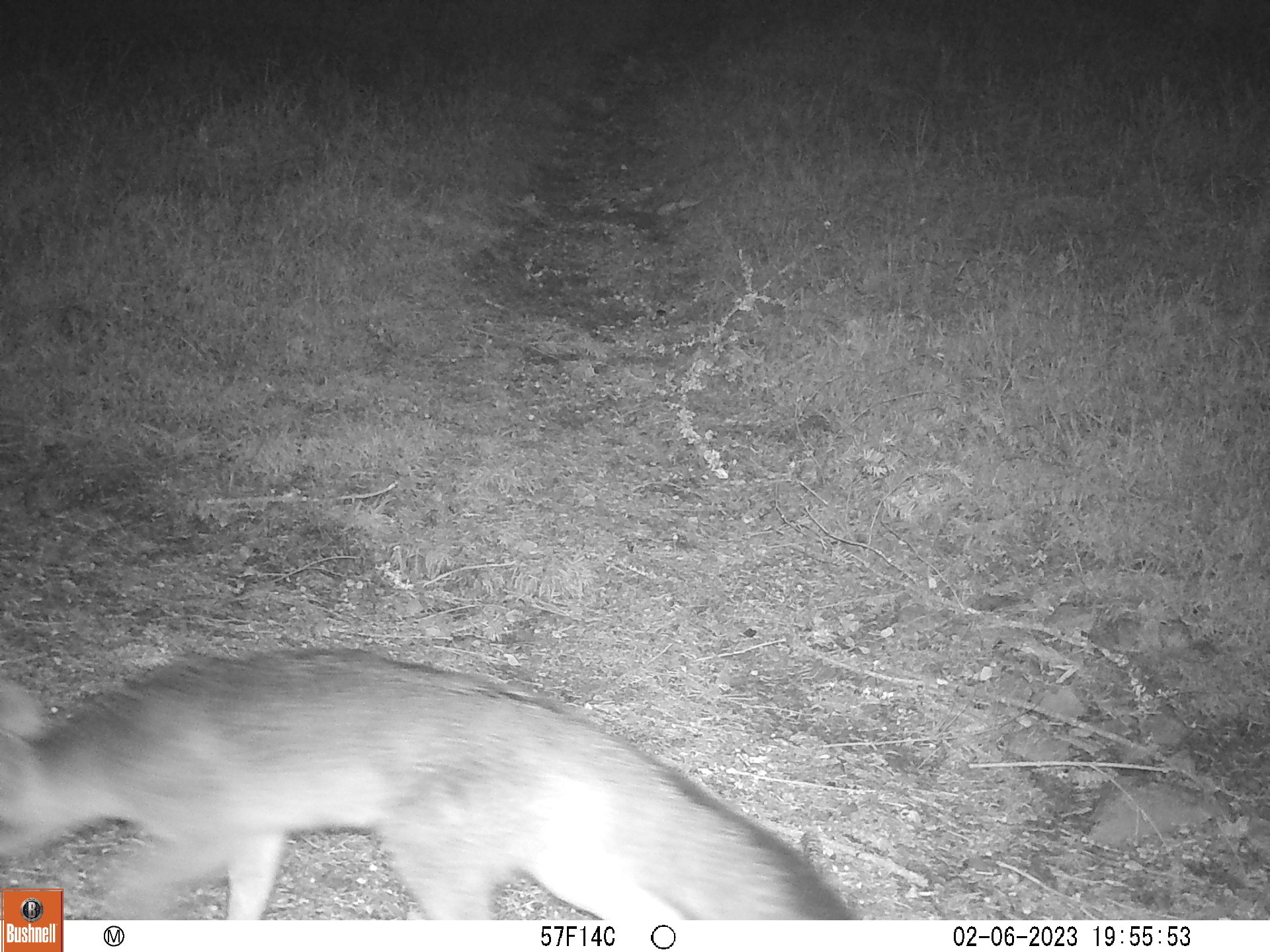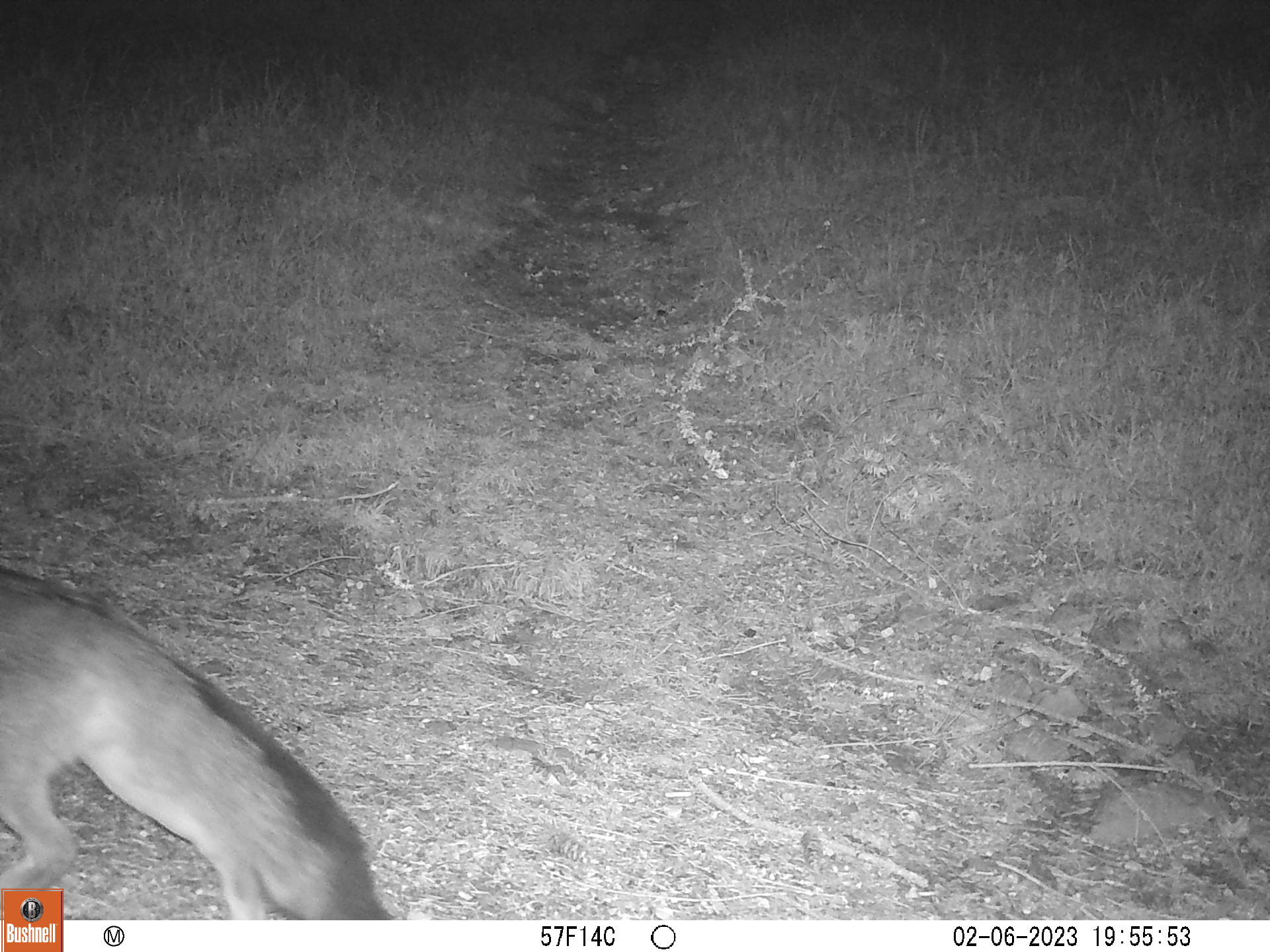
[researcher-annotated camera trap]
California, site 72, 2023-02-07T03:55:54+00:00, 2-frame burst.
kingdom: Animalia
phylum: Chordata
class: Mammalia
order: Carnivora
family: Canidae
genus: Urocyon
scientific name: Urocyon cinereoargenteus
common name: gray fox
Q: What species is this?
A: Gray fox (Urocyon cinereoargenteus).